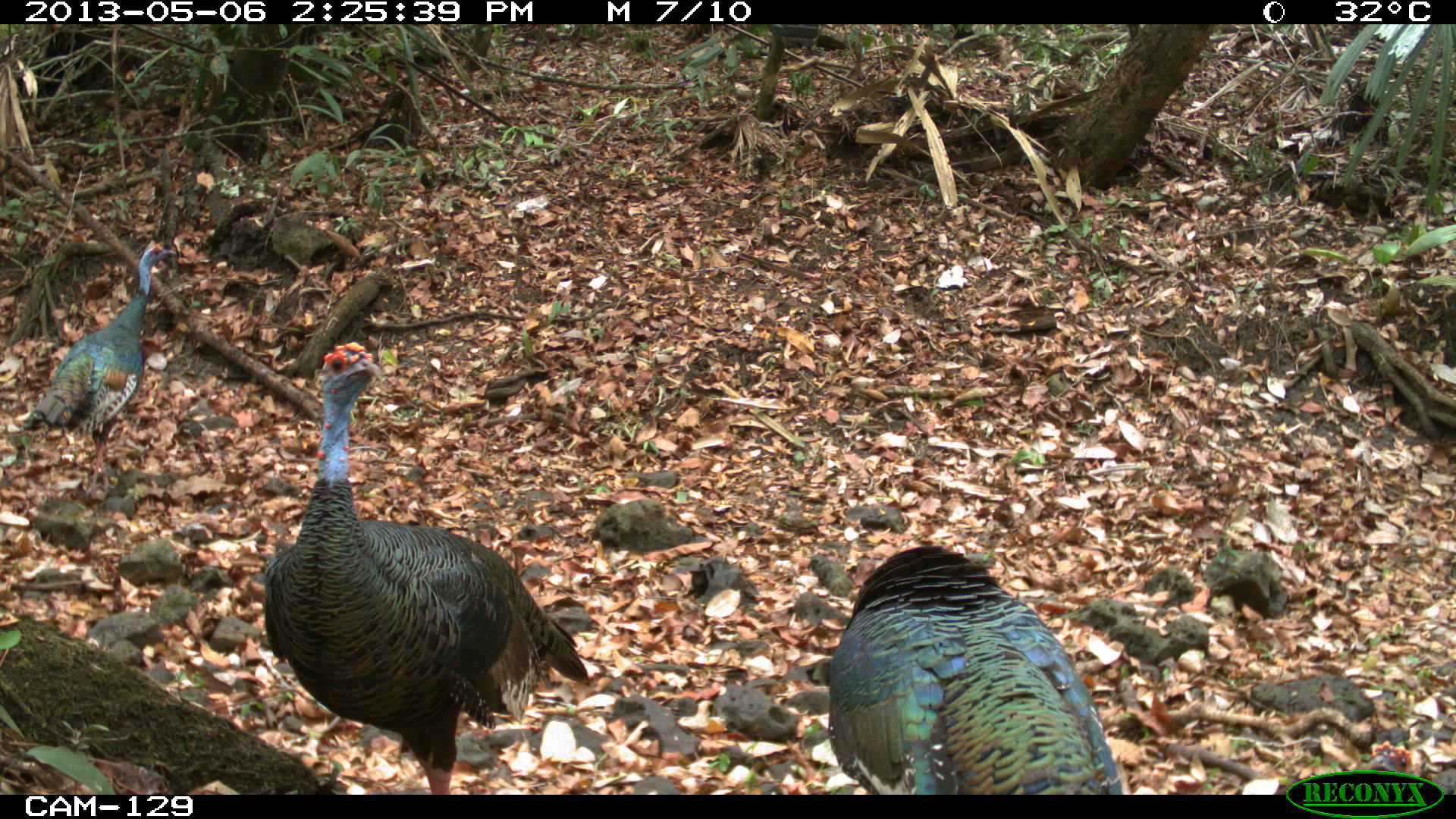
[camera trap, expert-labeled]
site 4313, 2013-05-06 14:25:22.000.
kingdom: Animalia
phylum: Chordata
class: Aves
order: Galliformes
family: Phasianidae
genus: Meleagris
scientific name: Meleagris ocellata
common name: ocellated turkey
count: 3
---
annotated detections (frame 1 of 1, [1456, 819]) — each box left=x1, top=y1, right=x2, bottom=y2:
meleagris ocellata: left=263, top=340, right=591, bottom=794; left=825, top=544, right=1123, bottom=794; left=19, top=241, right=176, bottom=498